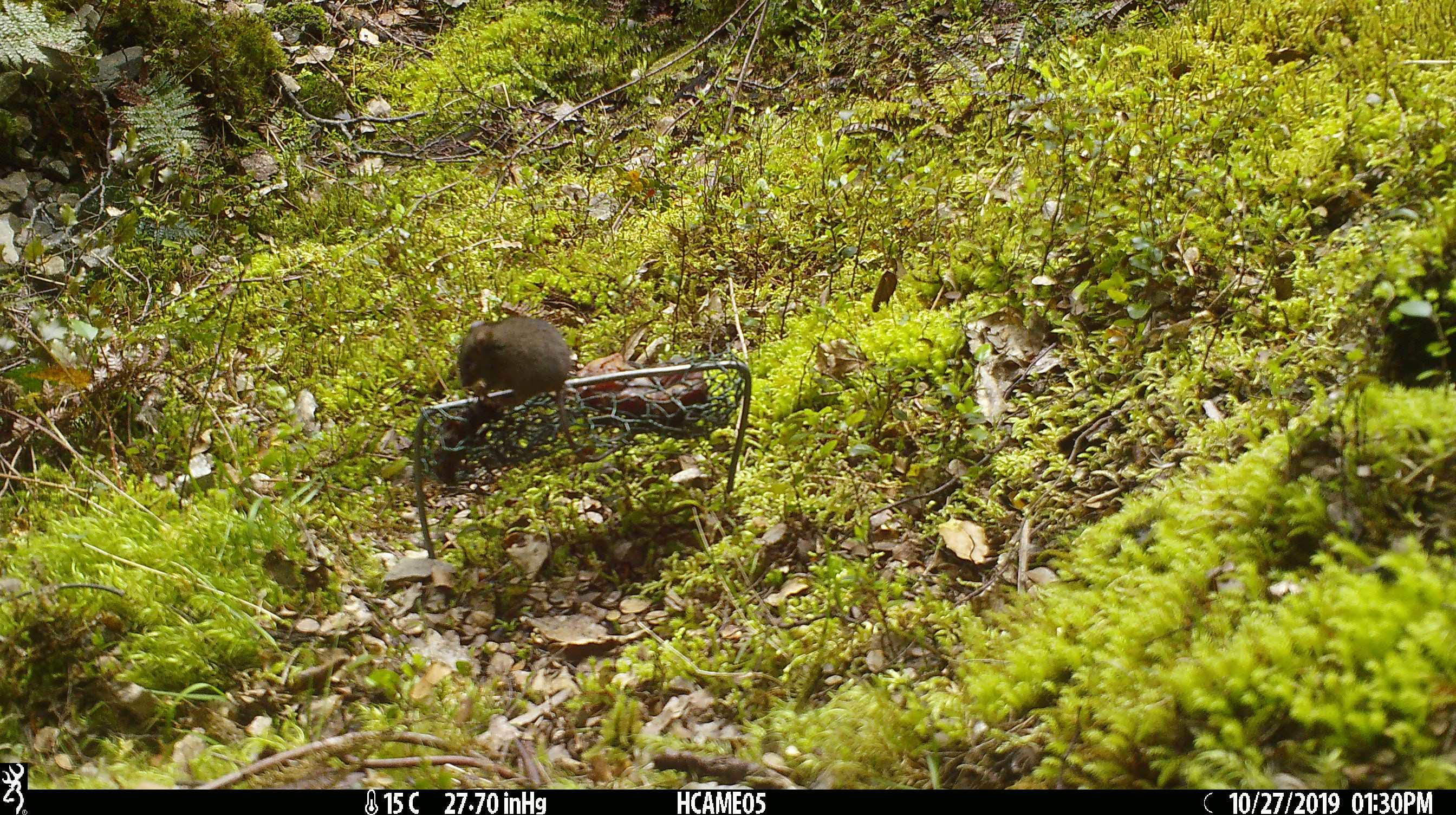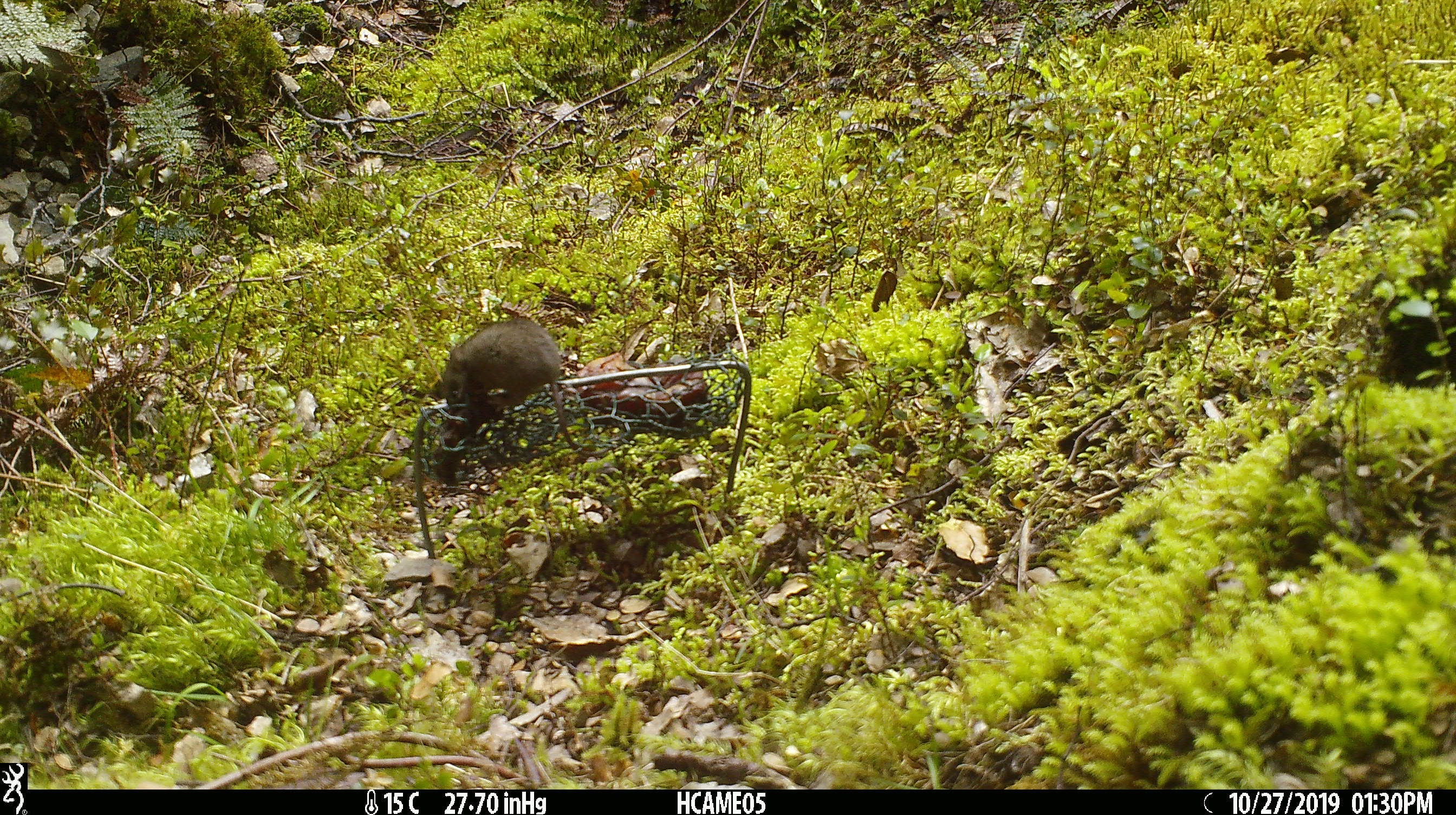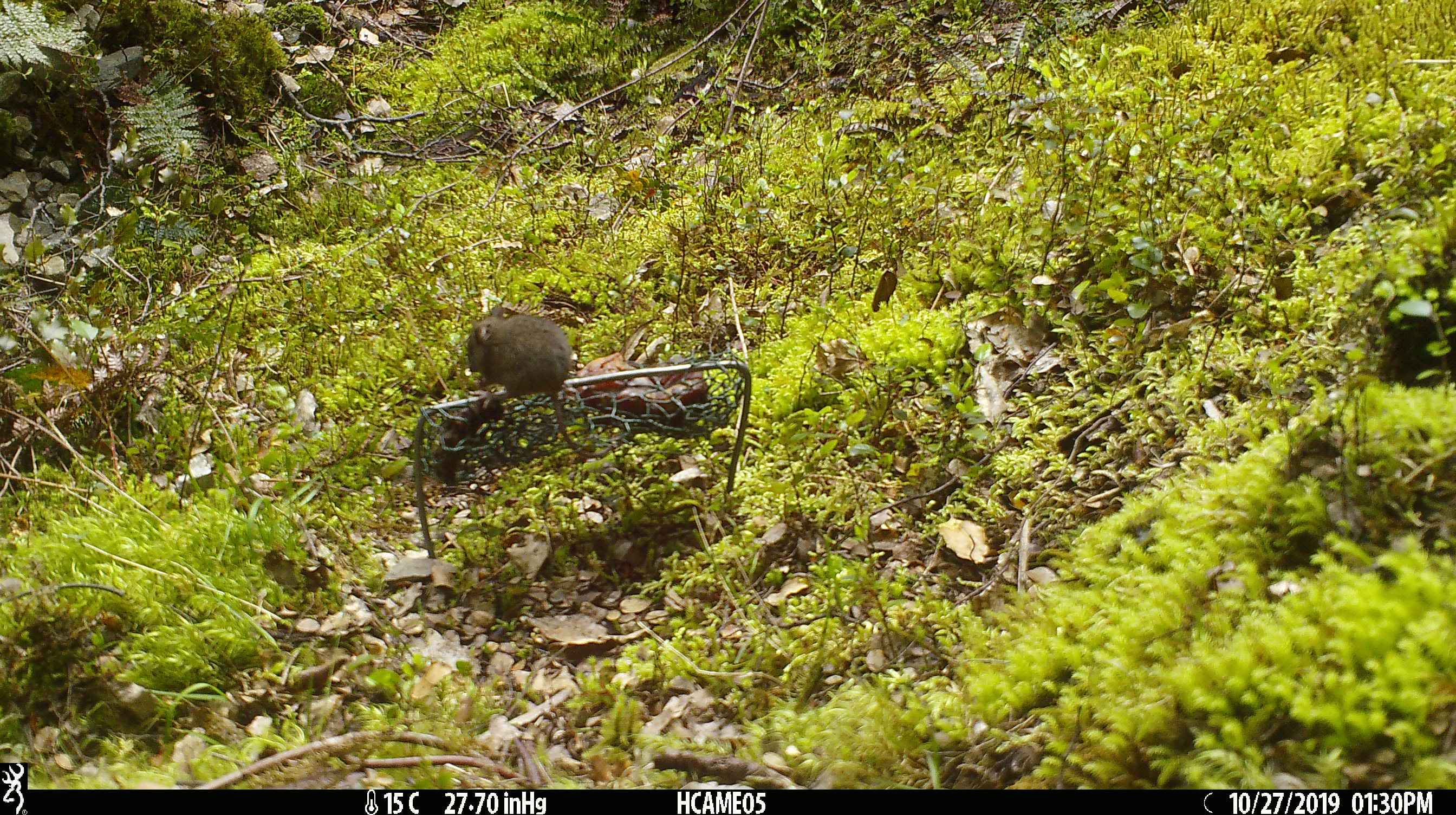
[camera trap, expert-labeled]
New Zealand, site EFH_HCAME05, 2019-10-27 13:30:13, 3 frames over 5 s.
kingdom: Animalia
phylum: Chordata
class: Mammalia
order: Rodentia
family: Muridae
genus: Mus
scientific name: Mus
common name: mouse